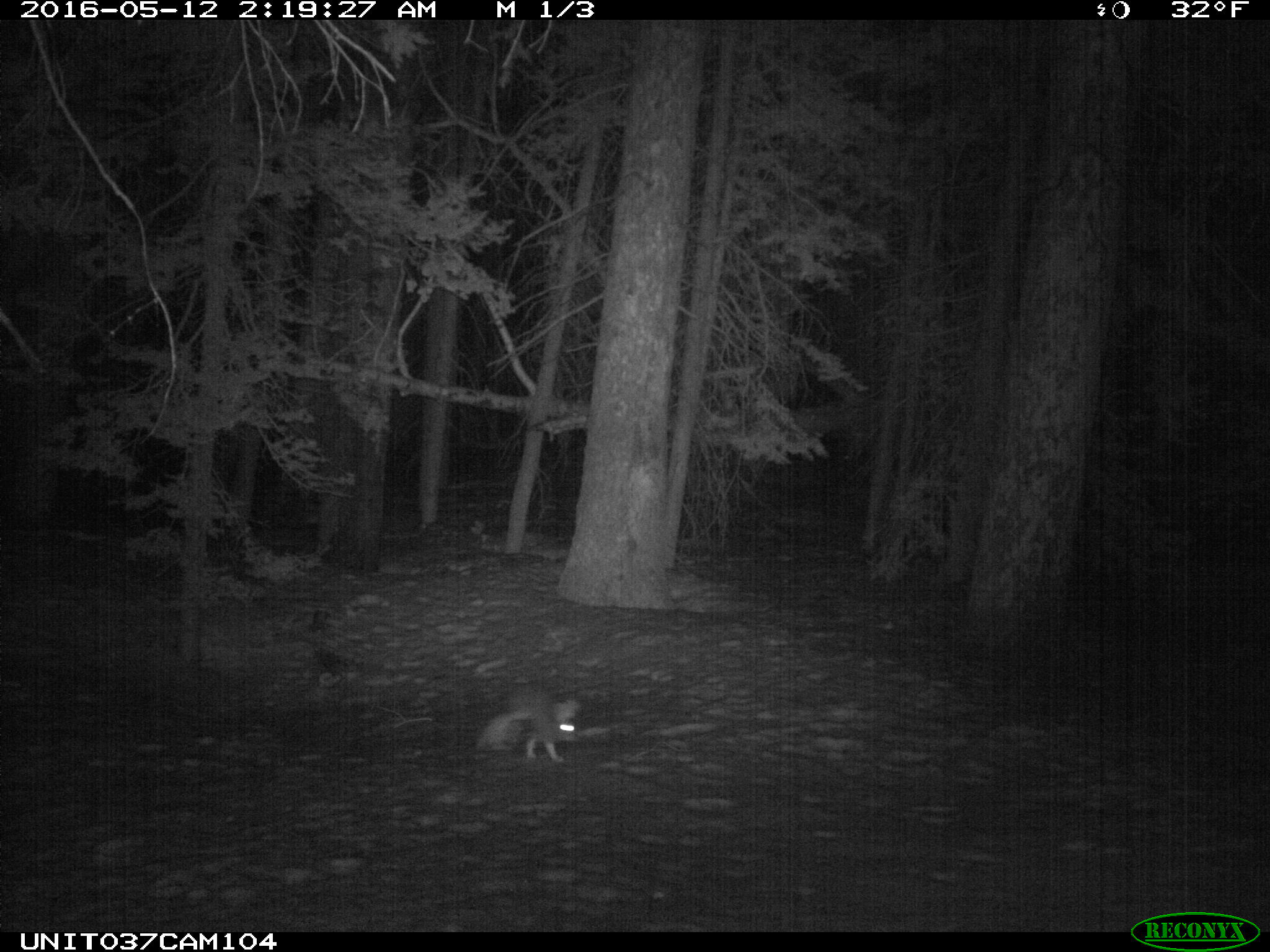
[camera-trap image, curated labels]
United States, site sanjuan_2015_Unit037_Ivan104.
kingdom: Animalia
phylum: Chordata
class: Mammalia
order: Lagomorpha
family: Leporidae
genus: Lepus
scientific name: Lepus americanus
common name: snowshoe hare